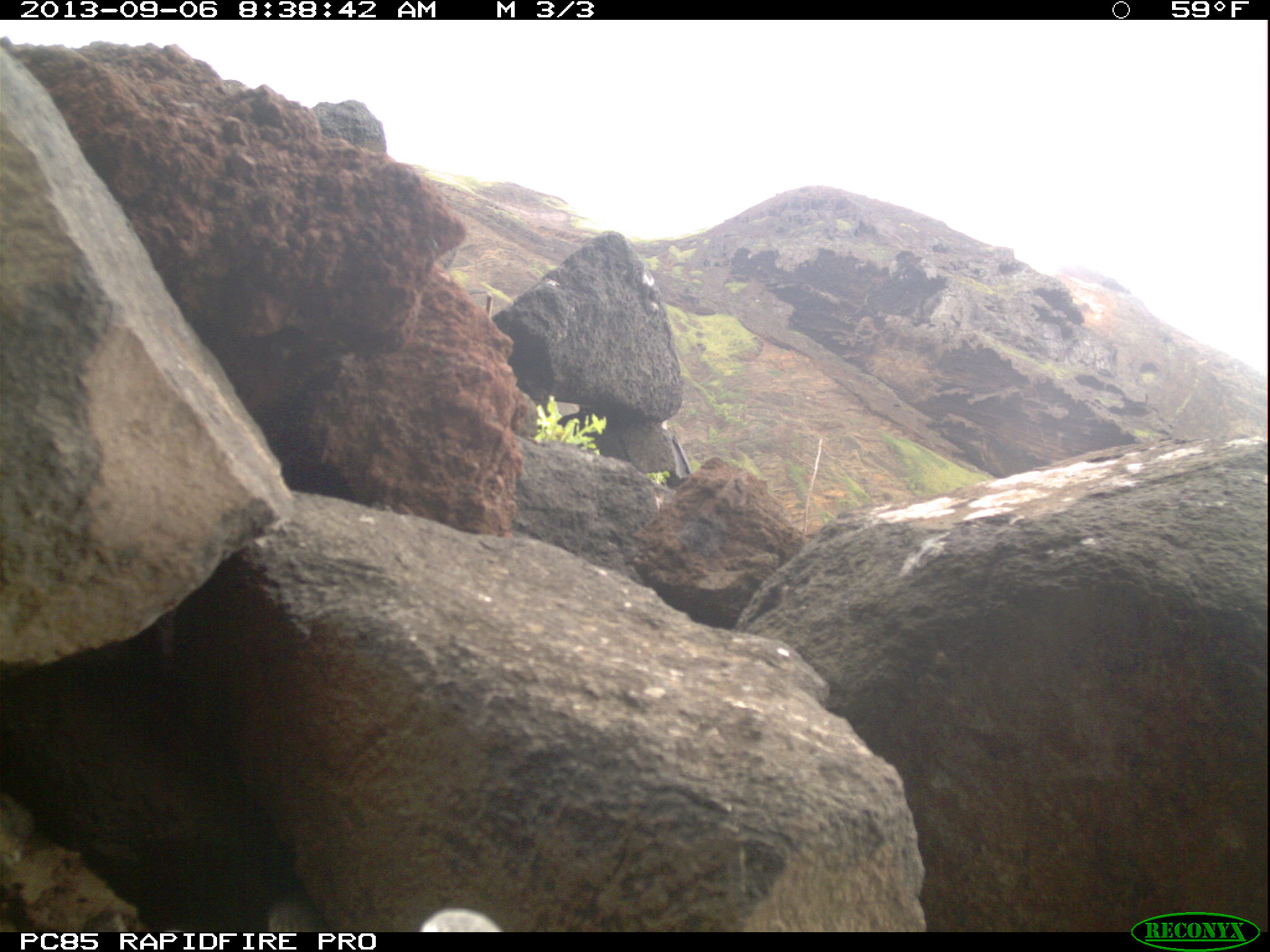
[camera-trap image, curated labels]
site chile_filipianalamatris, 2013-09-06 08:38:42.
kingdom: Animalia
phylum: Chordata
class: Aves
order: Procellariiformes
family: Procellariidae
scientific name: Procellariidae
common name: petrel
Petrel (Procellariidae).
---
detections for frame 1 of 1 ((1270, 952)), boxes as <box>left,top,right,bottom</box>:
petrel: <box>418,900,495,934</box>